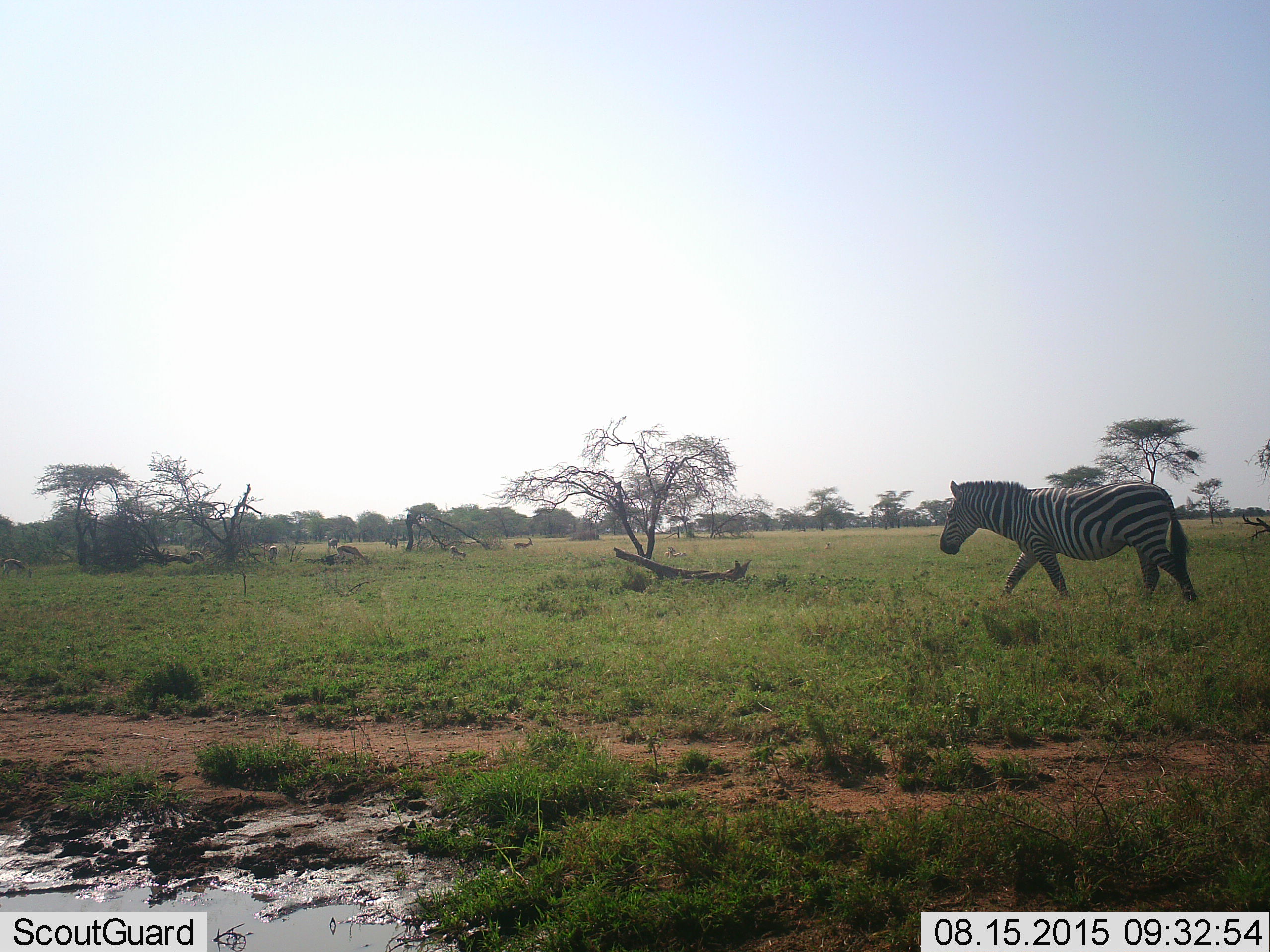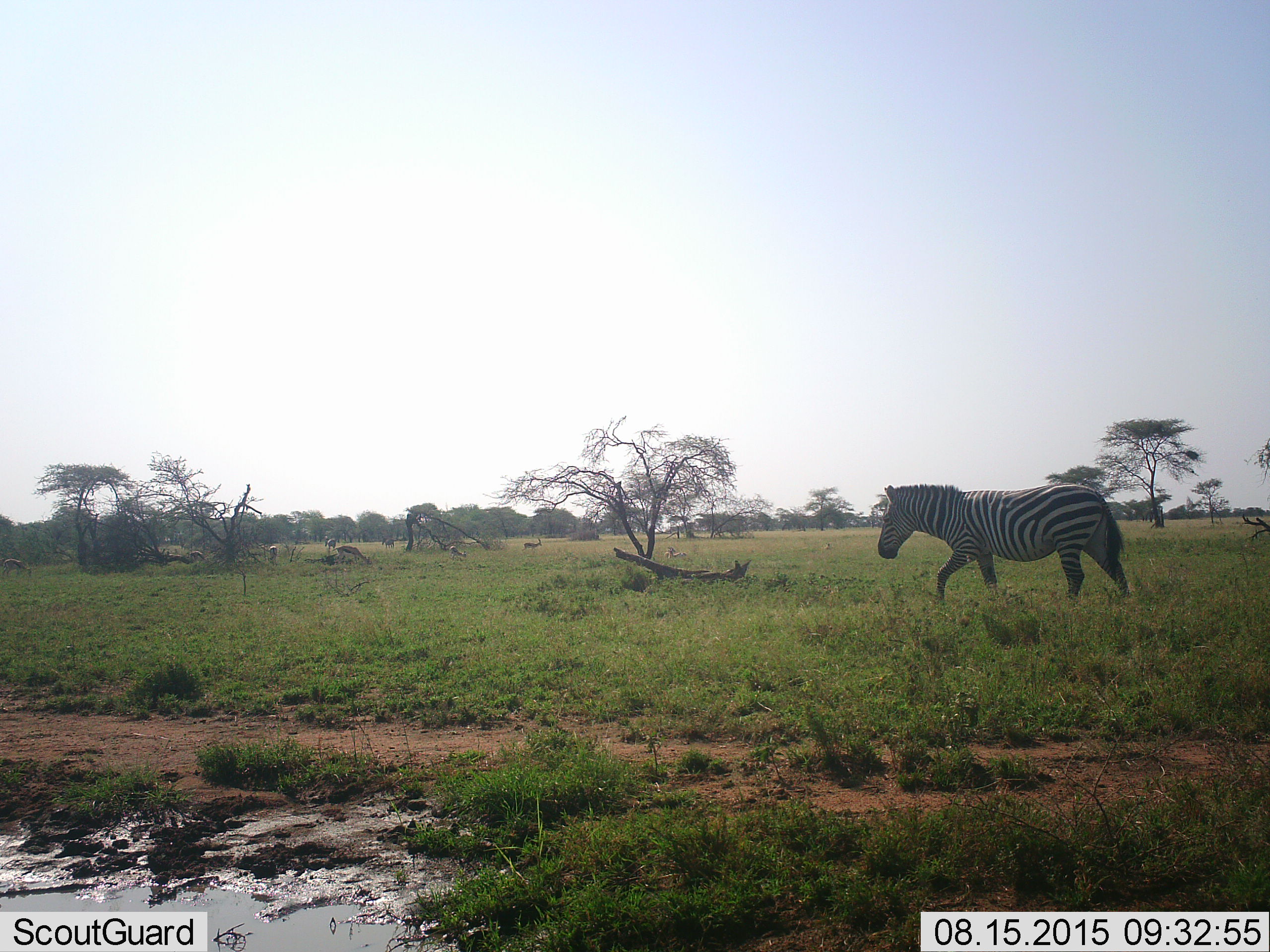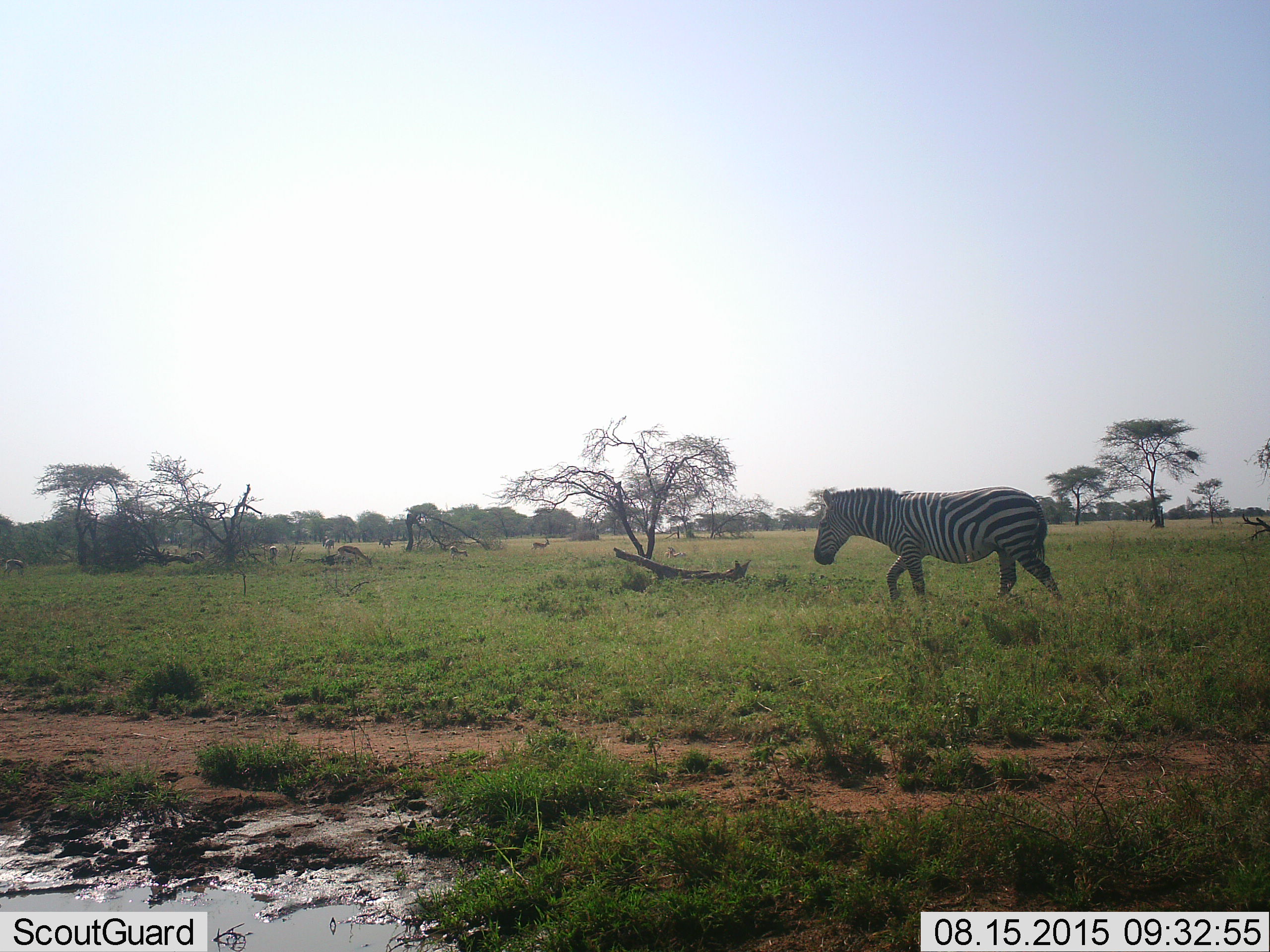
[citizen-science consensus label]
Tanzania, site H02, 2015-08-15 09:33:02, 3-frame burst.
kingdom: Animalia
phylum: Chordata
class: Mammalia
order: Artiodactyla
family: Bovidae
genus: Eudorcas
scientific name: Eudorcas thomsonii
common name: thomson's gazelle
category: gazellethomsons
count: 6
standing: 67%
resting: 0%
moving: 56%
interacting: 0%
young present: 0%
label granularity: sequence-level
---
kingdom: Animalia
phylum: Chordata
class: Mammalia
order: Perissodactyla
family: Equidae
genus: Equus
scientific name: Equus quagga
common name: plains zebra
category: zebra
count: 1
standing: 6%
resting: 0%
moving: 100%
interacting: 0%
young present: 0%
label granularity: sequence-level